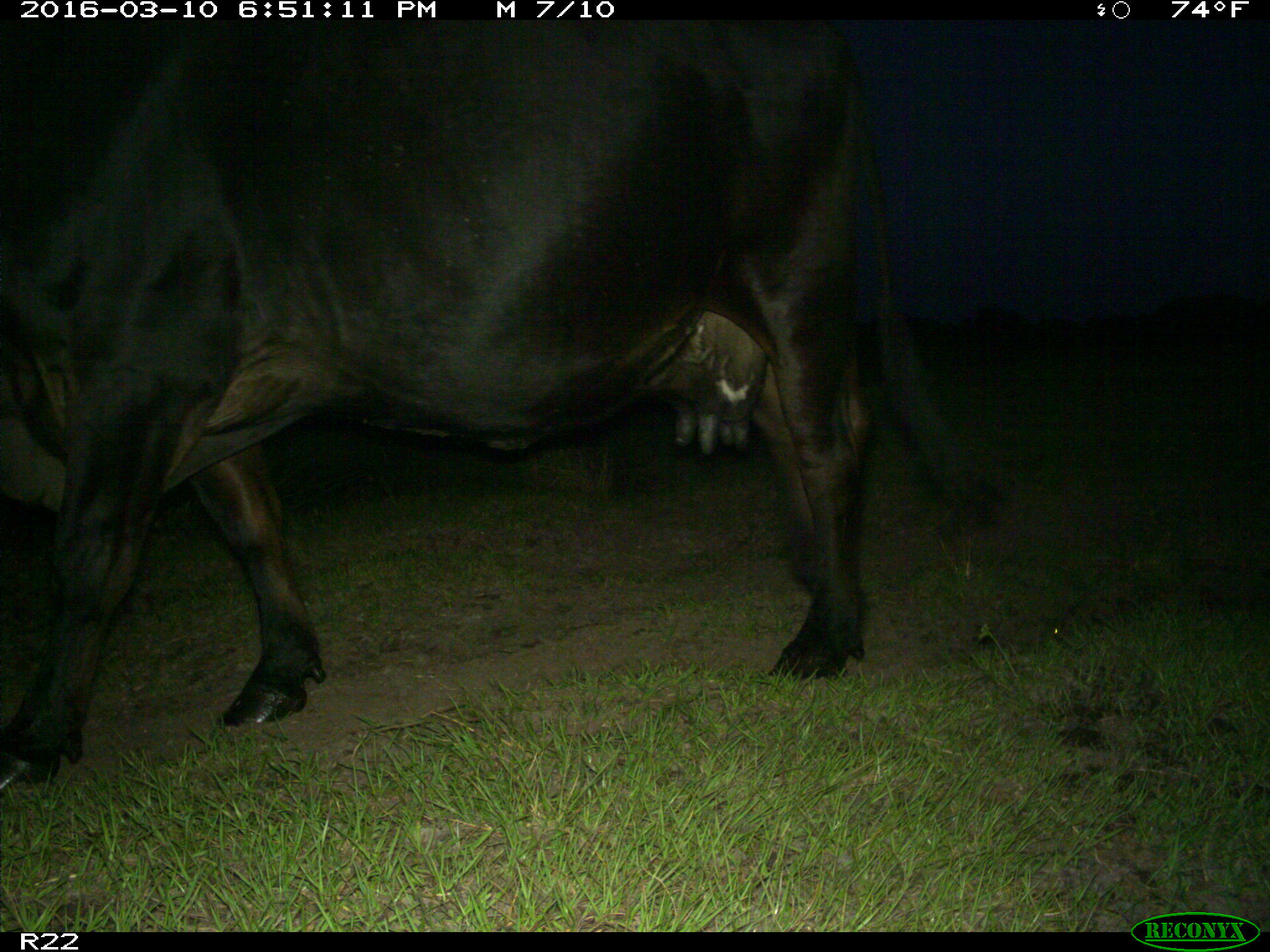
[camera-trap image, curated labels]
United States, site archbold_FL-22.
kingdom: Animalia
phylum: Chordata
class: Mammalia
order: Artiodactyla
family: Bovidae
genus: Bos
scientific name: Bos taurus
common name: domestic cow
Bos taurus (domestic cow).